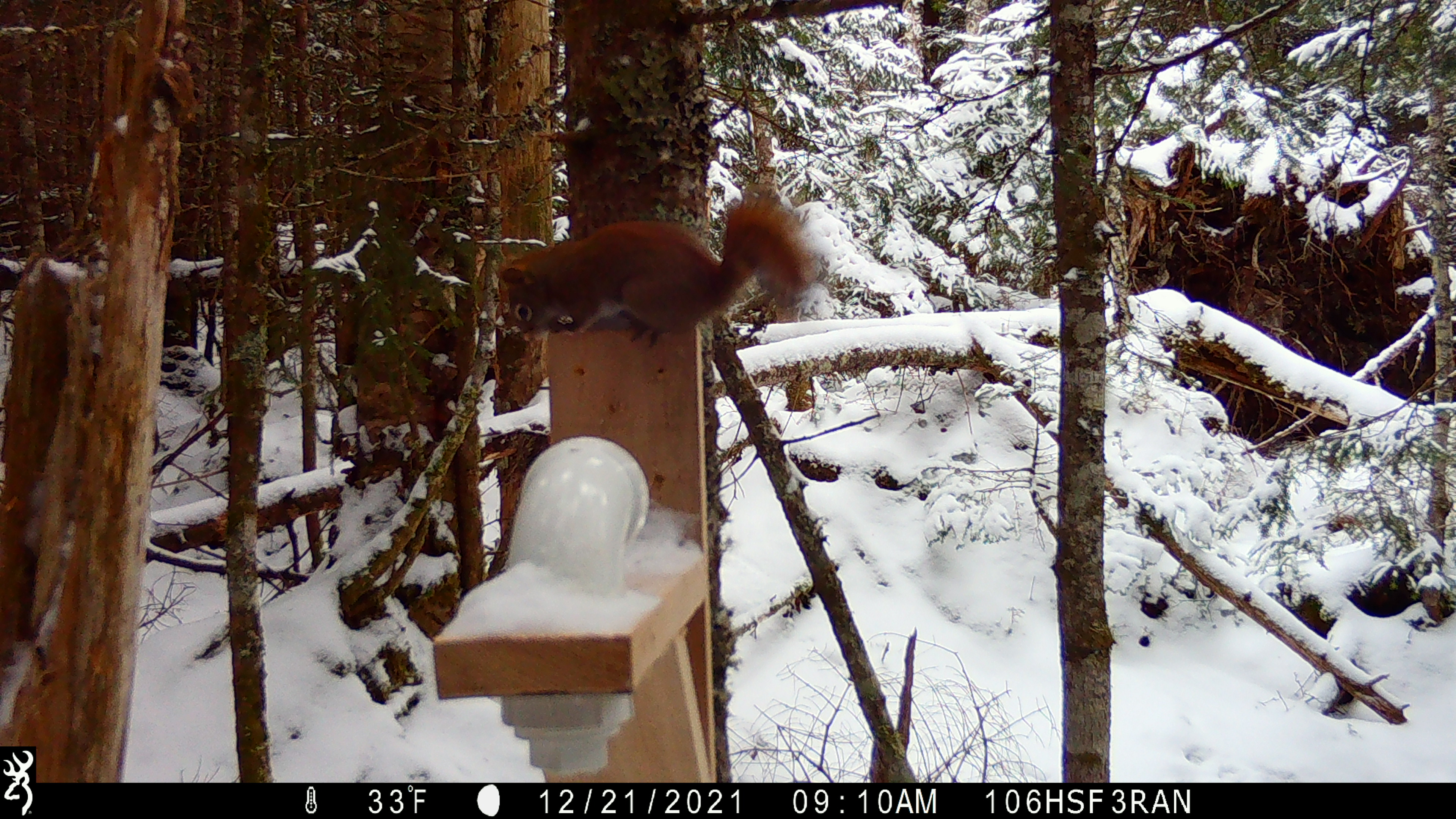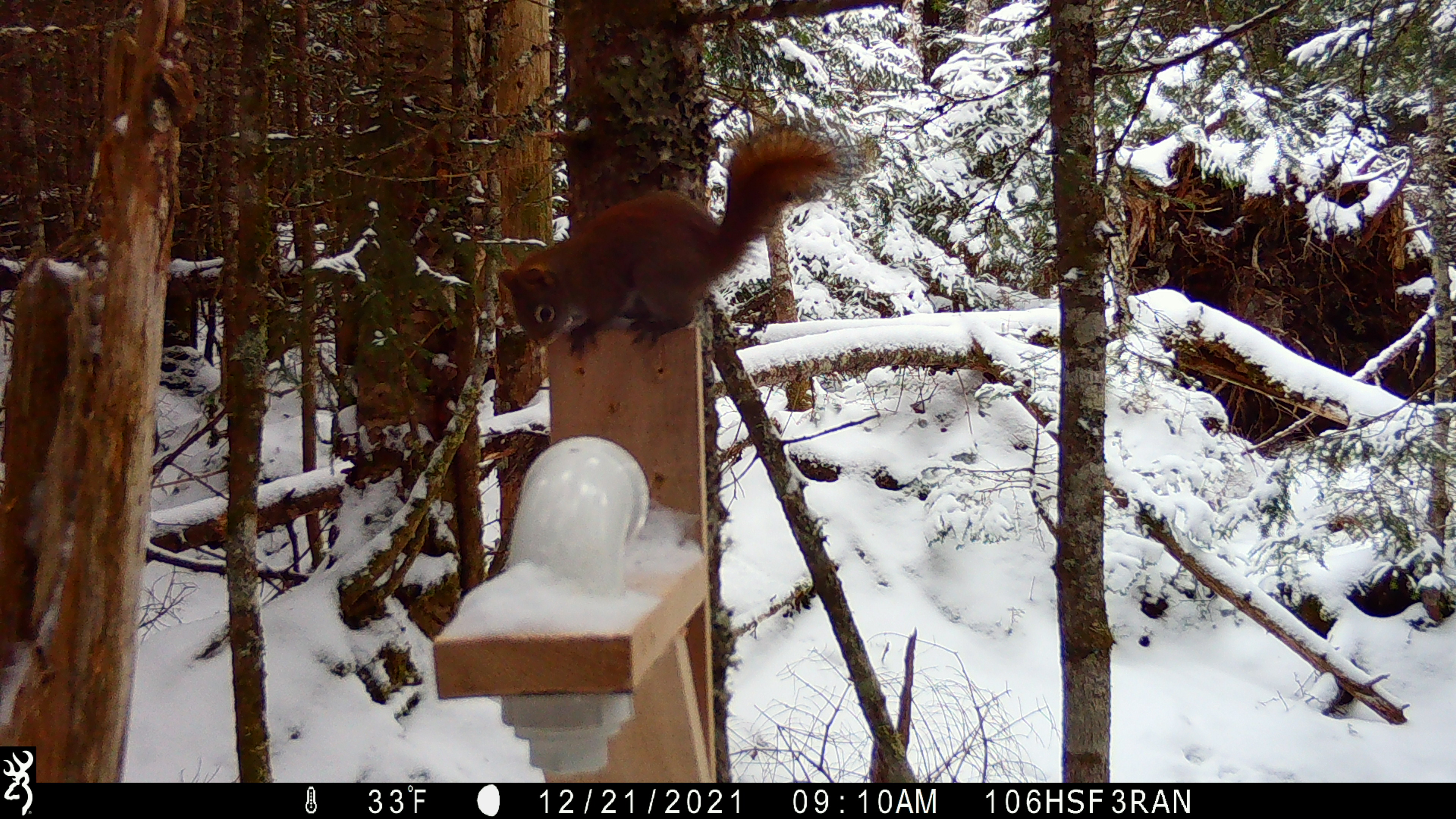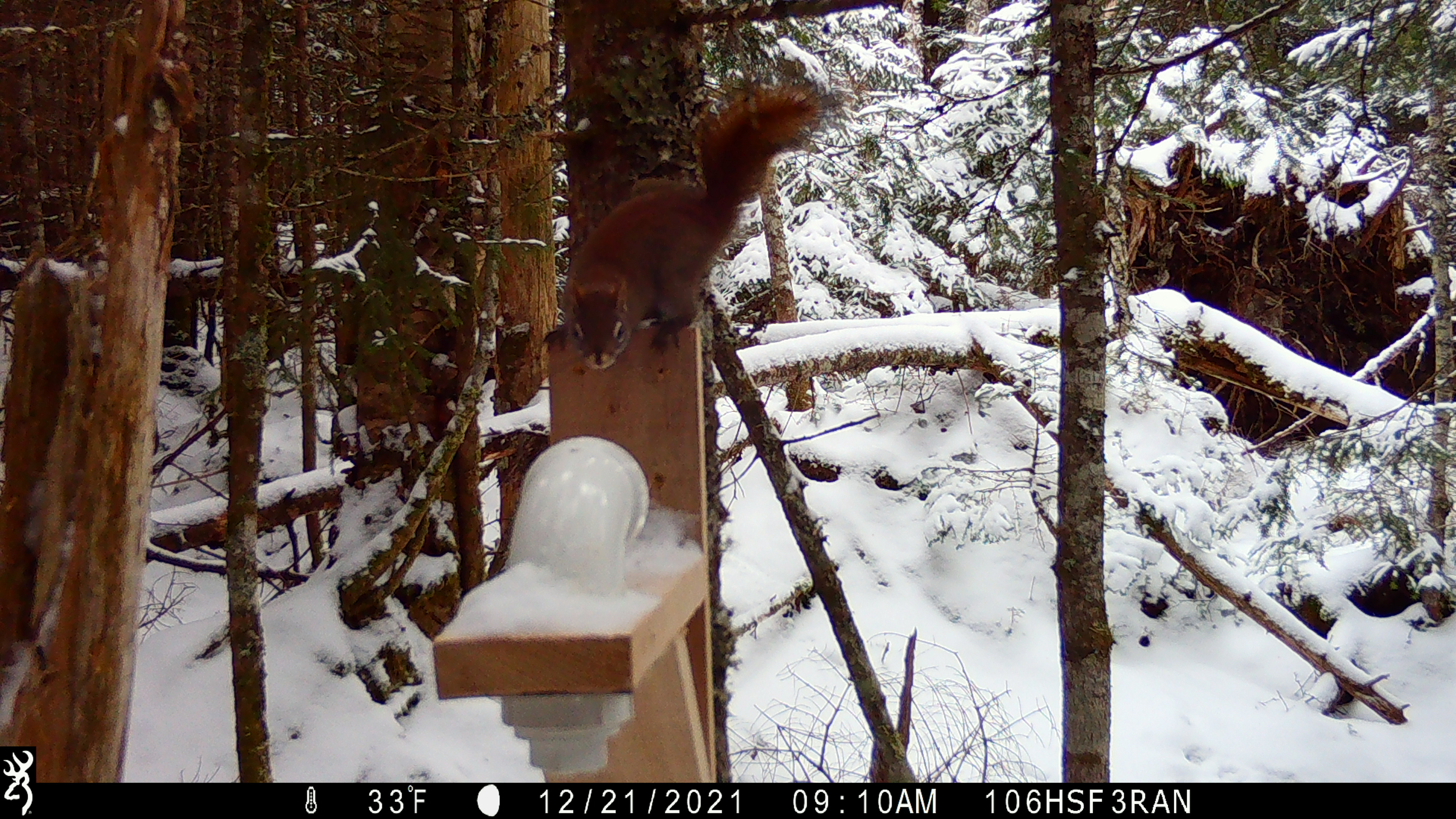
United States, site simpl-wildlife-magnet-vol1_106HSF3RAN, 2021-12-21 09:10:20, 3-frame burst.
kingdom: Animalia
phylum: Chordata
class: Mammalia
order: Rodentia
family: Sciuridae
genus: Tamiasciurus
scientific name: Tamiasciurus hudsonicus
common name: red squirrel